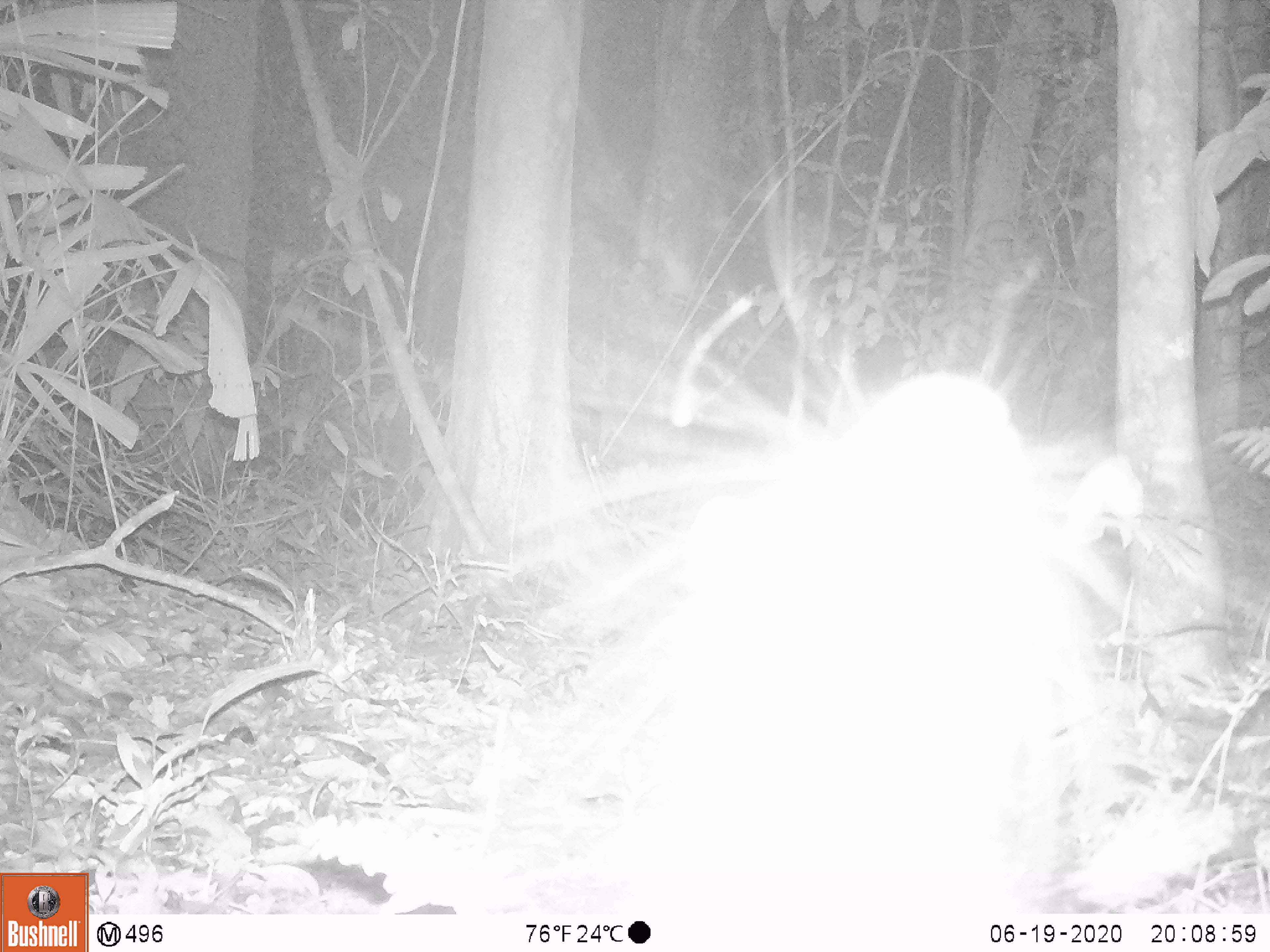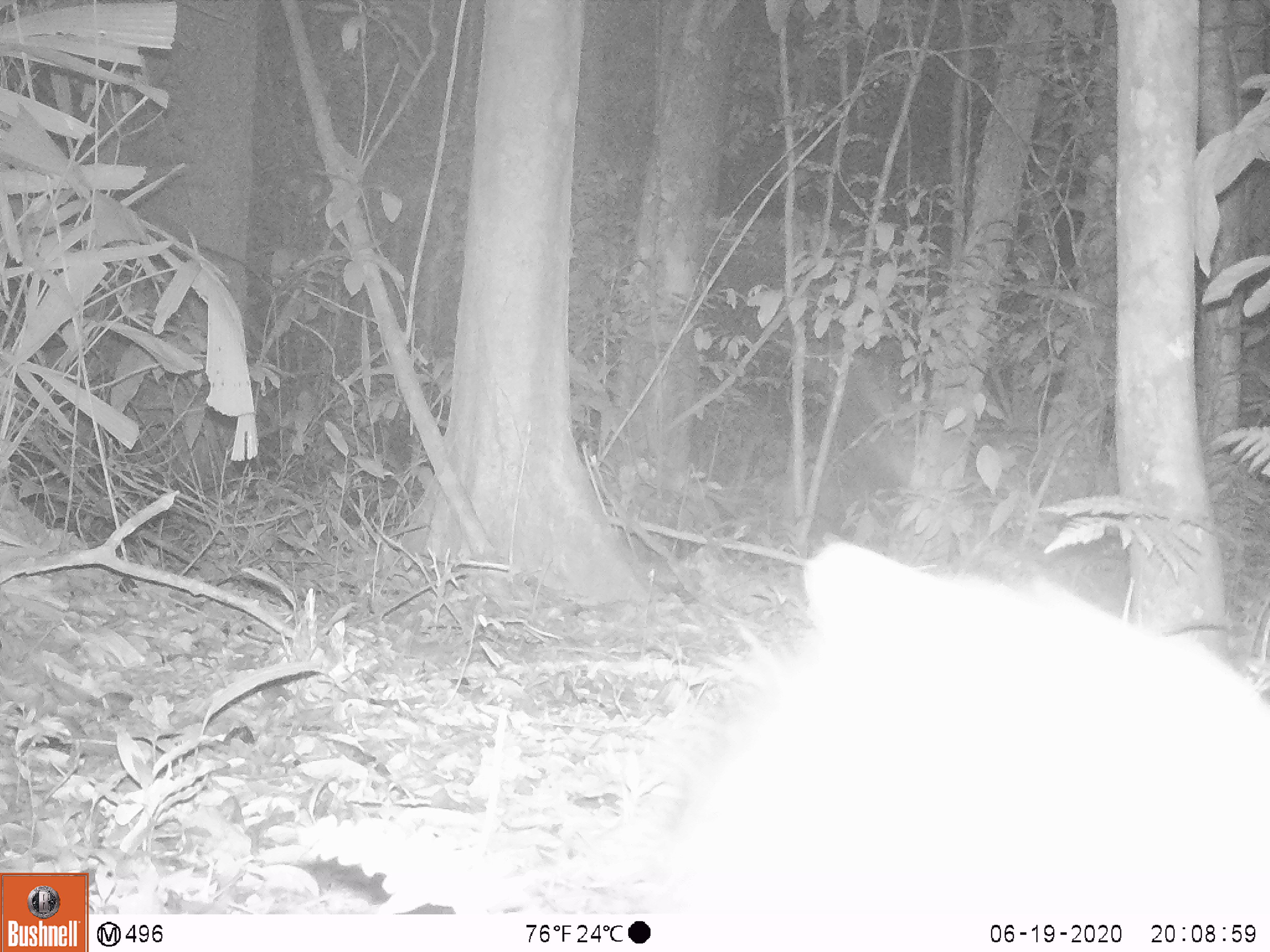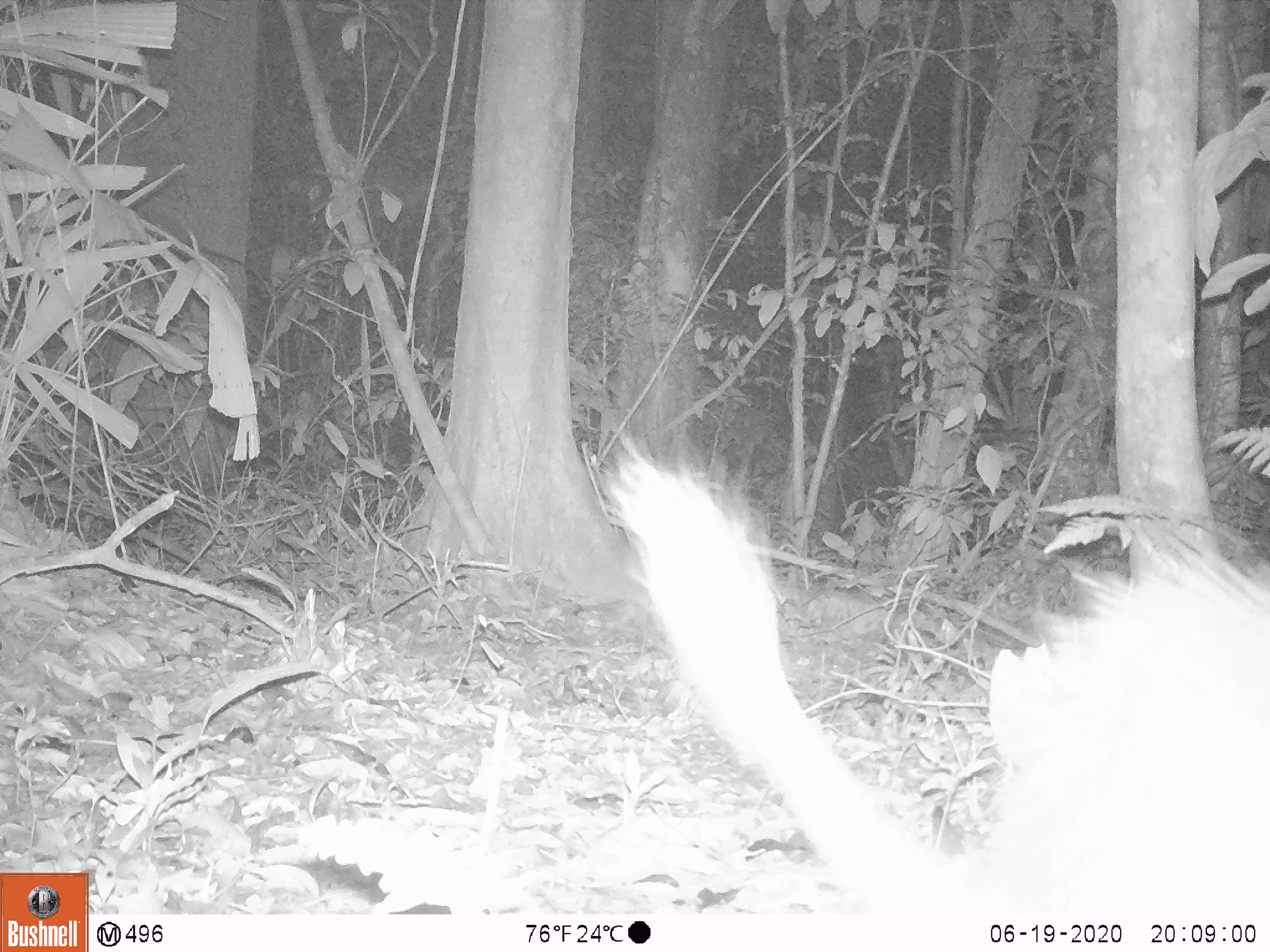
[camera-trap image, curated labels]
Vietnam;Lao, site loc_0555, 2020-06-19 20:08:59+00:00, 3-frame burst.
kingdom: Animalia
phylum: Chordata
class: Mammalia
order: Rodentia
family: Hystricidae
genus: Atherurus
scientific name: Atherurus macrourus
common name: asiatic brush-tailed porcupine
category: asiatic brush tailed porcupine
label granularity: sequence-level